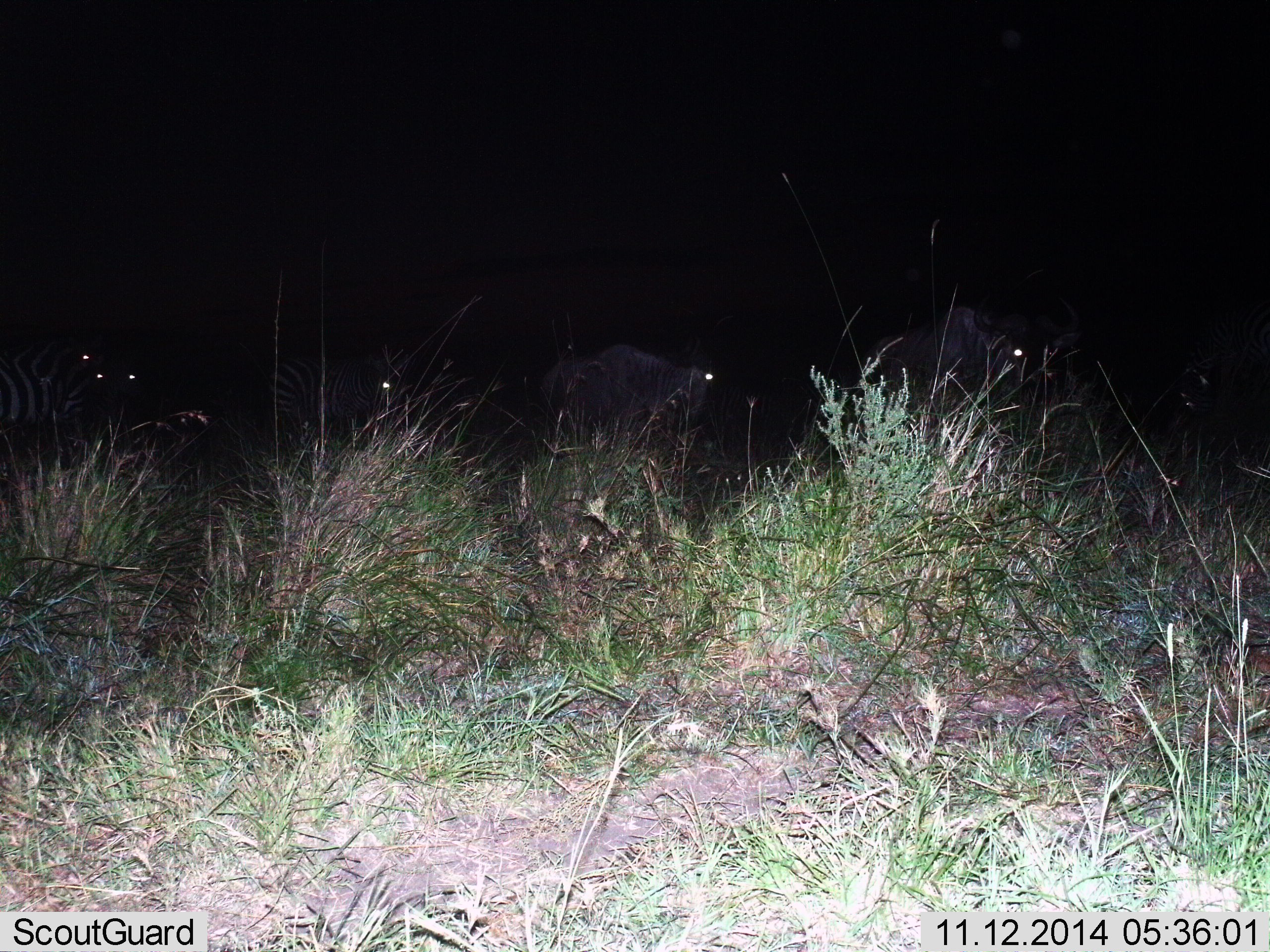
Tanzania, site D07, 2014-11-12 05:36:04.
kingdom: Animalia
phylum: Chordata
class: Mammalia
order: Perissodactyla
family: Equidae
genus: Equus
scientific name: Equus quagga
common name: plains zebra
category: zebra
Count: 3.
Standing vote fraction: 88%.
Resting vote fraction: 0%.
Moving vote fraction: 25%.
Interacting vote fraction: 0%.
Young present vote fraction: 0%.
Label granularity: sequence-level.